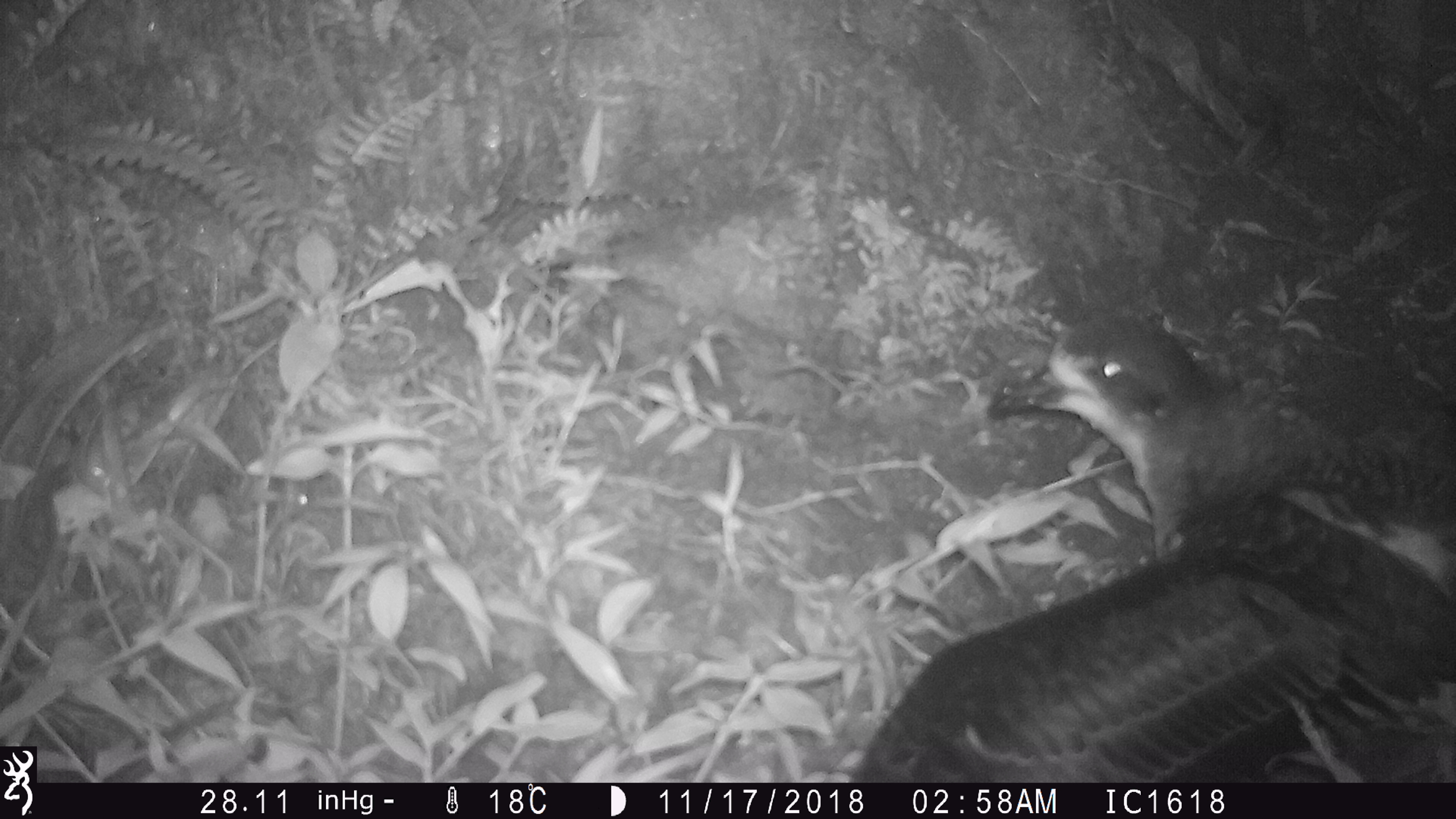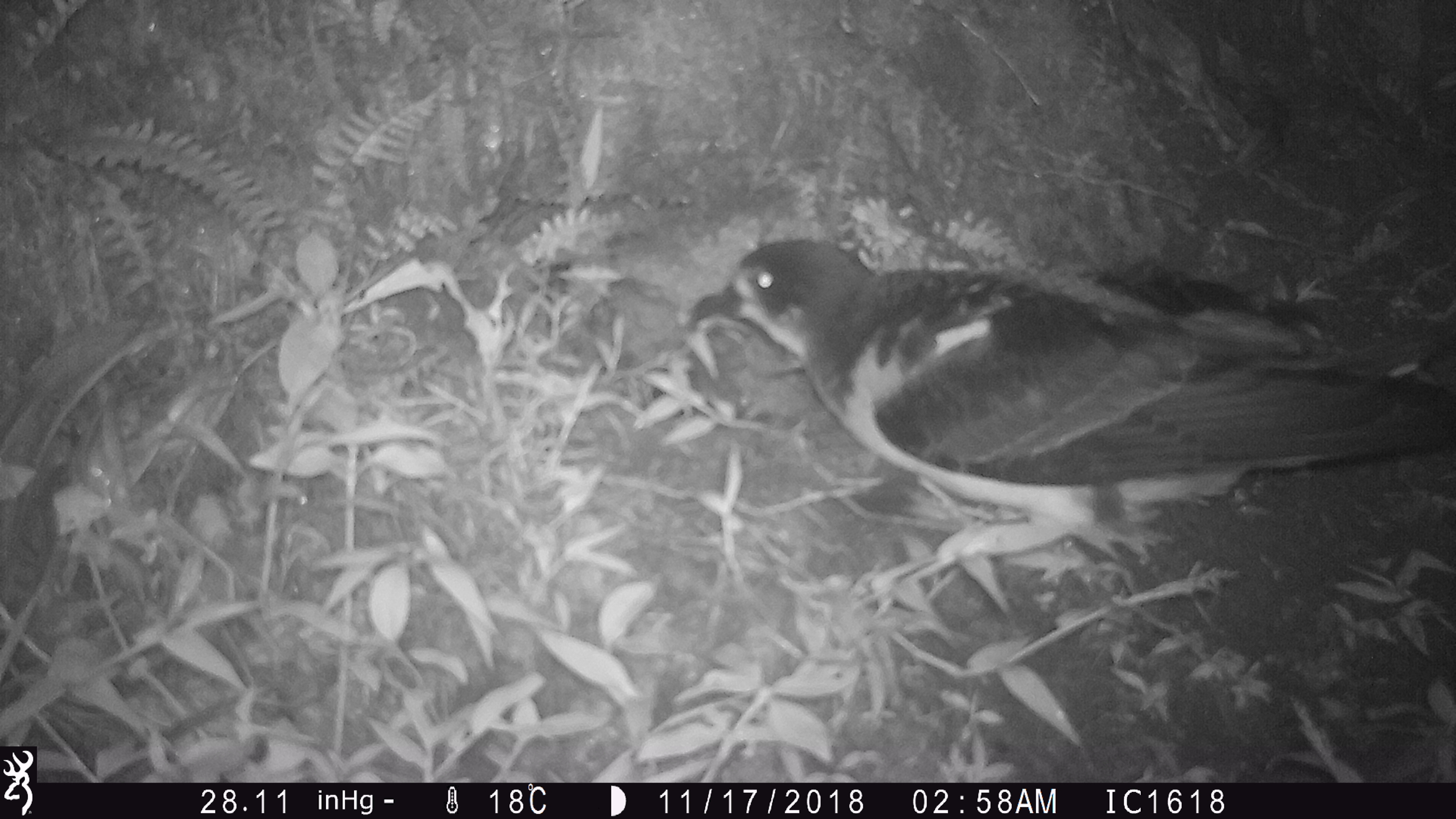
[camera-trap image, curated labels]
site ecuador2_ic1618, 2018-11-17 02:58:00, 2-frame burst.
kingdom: Animalia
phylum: Chordata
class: Aves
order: Procellariiformes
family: Procellariidae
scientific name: Procellariidae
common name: petrel chick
Petrel chick (Procellariidae).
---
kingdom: Animalia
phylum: Chordata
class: Aves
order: Procellariiformes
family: Procellariidae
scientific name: Procellariidae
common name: petrel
Petrel (Procellariidae).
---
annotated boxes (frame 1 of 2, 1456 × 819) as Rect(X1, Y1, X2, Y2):
petrel chick: Rect(845, 282, 1456, 783)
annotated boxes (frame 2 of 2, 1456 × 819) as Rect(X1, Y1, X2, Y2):
petrel: Rect(667, 224, 1456, 602)